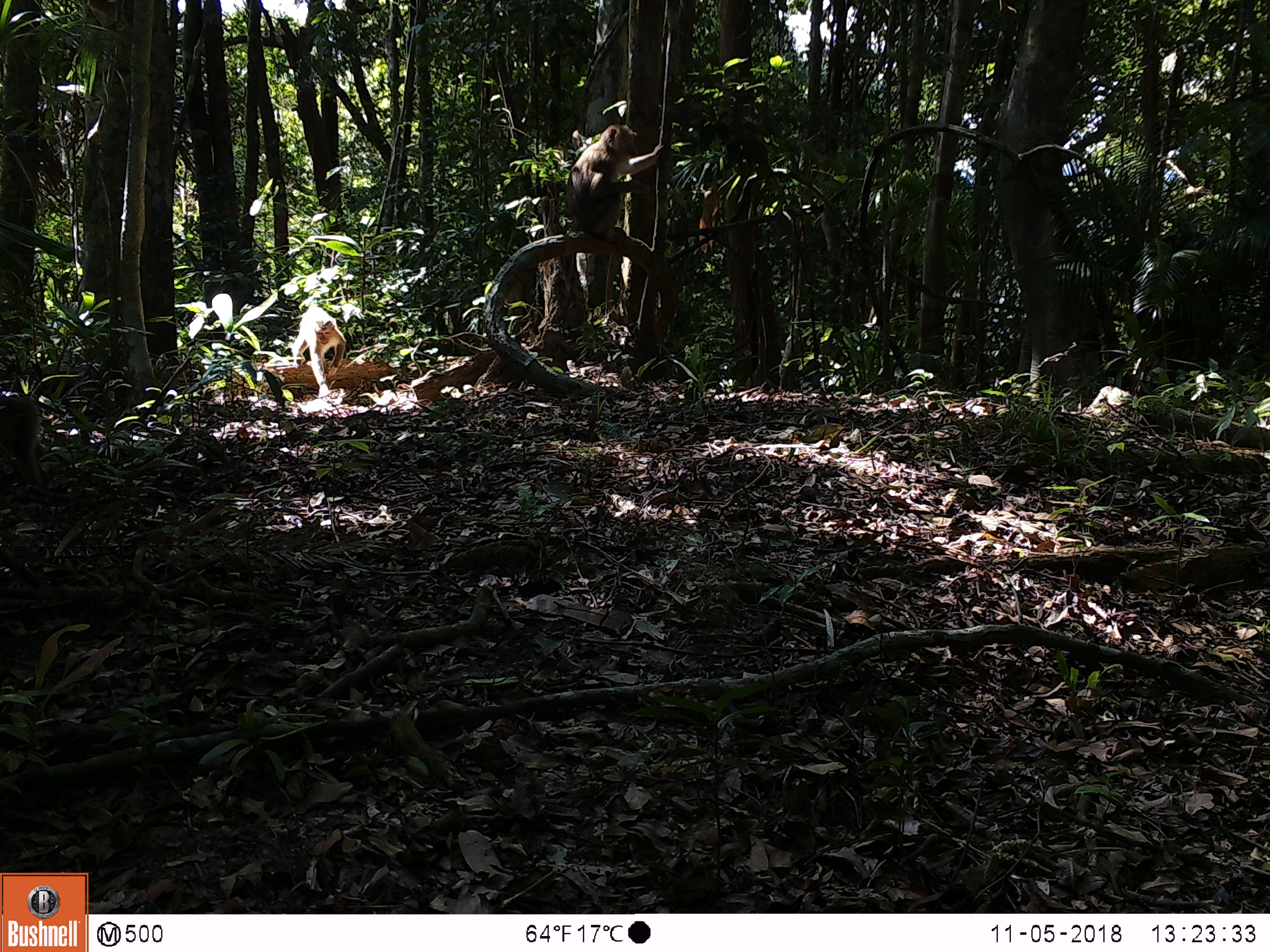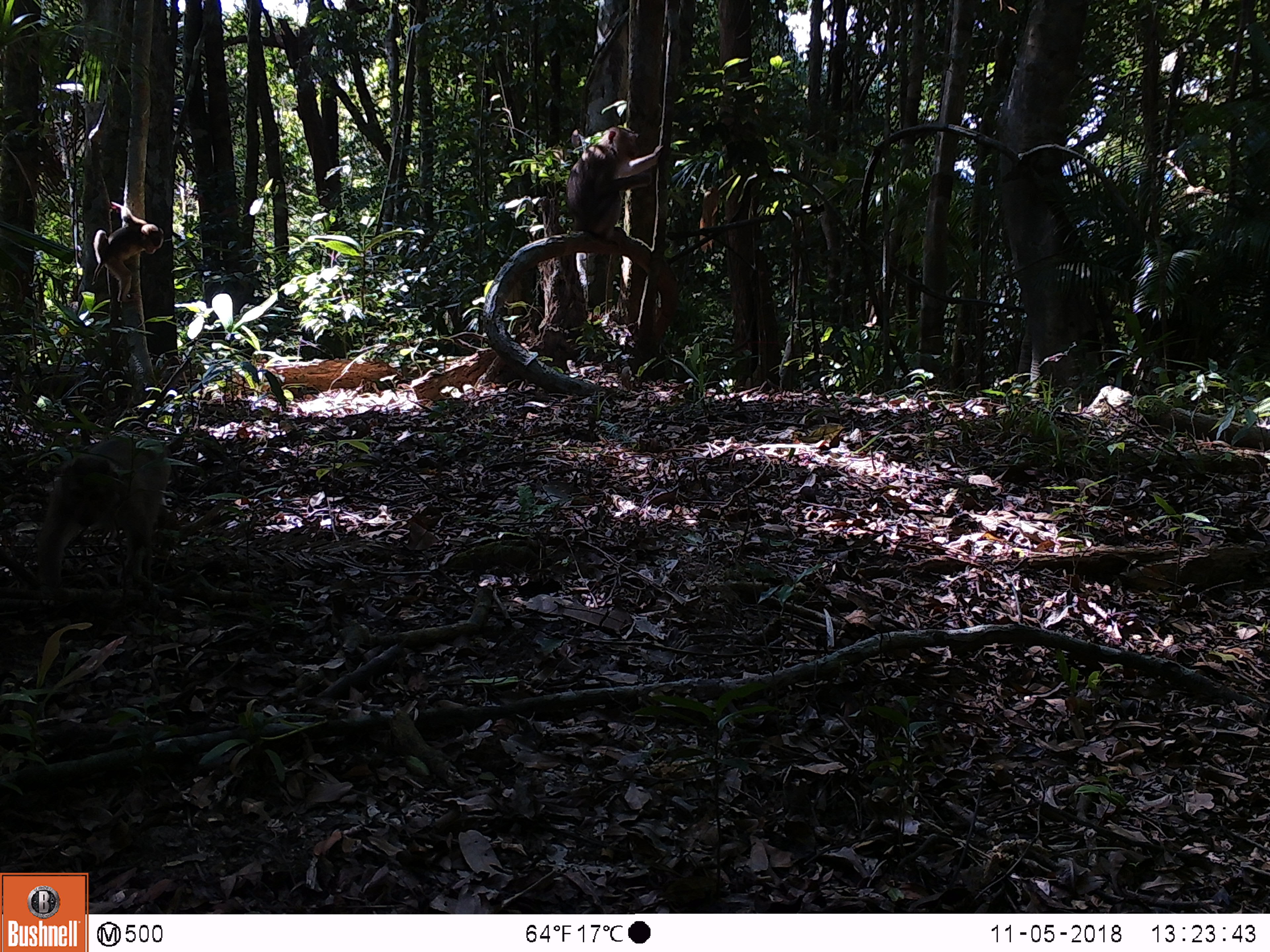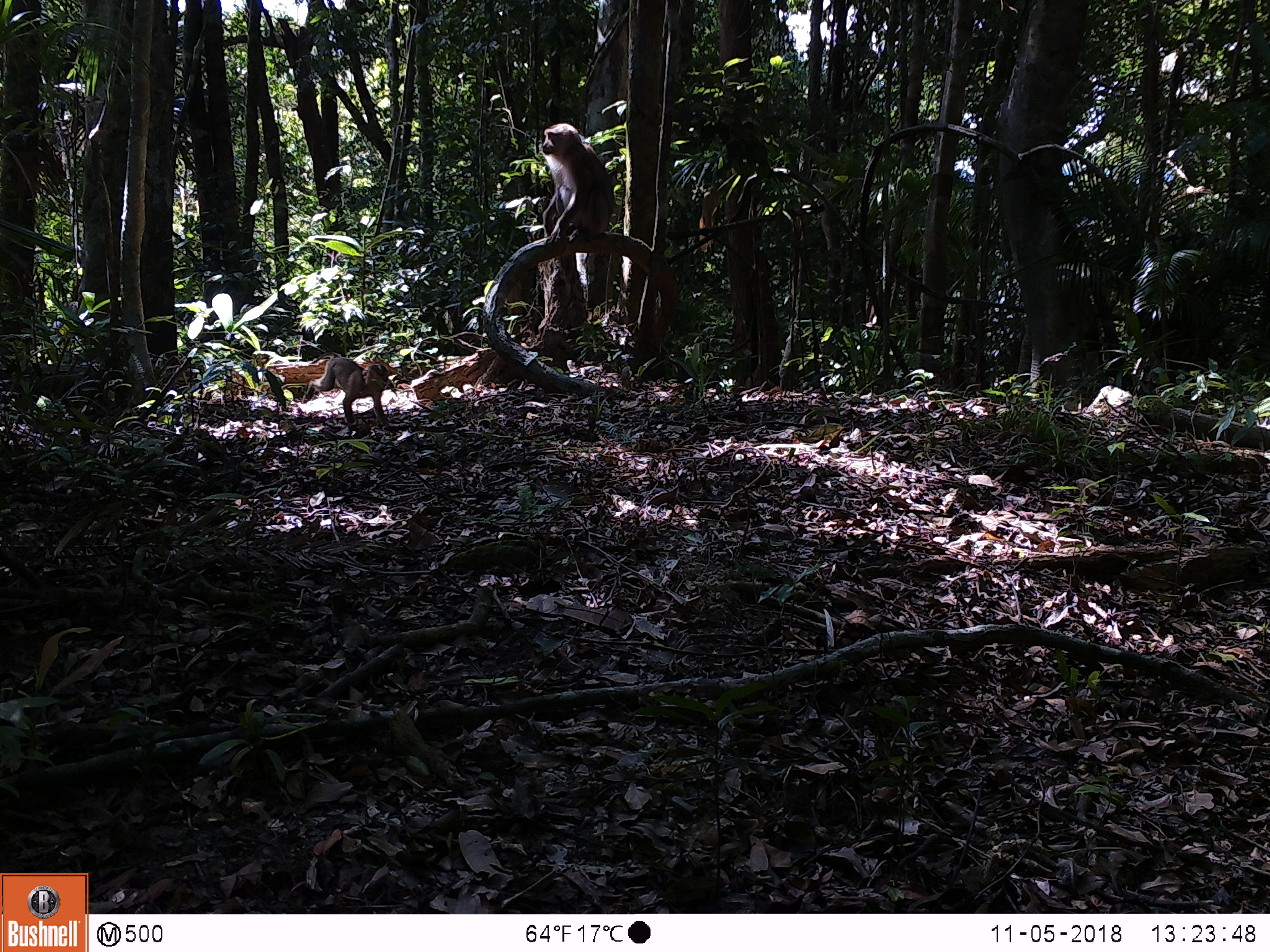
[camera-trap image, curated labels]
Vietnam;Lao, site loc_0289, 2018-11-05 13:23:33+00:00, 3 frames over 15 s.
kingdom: Animalia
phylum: Chordata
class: Mammalia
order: Primates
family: Cercopithecidae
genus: Macaca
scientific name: Macaca nemestrina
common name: pig-tailed macaque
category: pig tailed macaque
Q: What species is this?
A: Pig tailed macaque (pig-tailed macaque) (Macaca nemestrina).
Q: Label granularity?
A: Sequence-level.